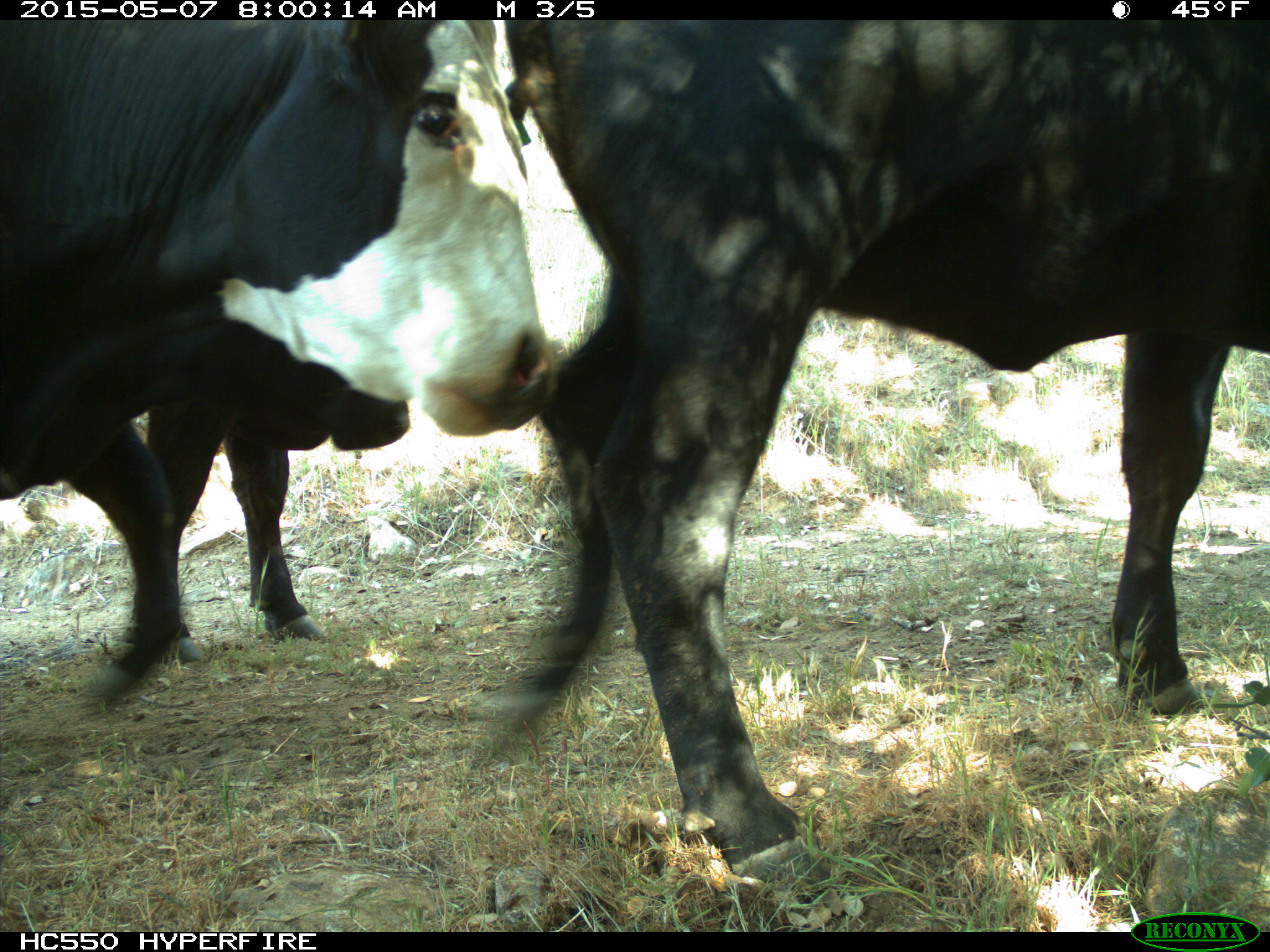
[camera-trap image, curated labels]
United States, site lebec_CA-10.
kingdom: Animalia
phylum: Chordata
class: Mammalia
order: Artiodactyla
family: Bovidae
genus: Bos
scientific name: Bos taurus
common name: domestic cow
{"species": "Bos taurus (domestic cow)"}